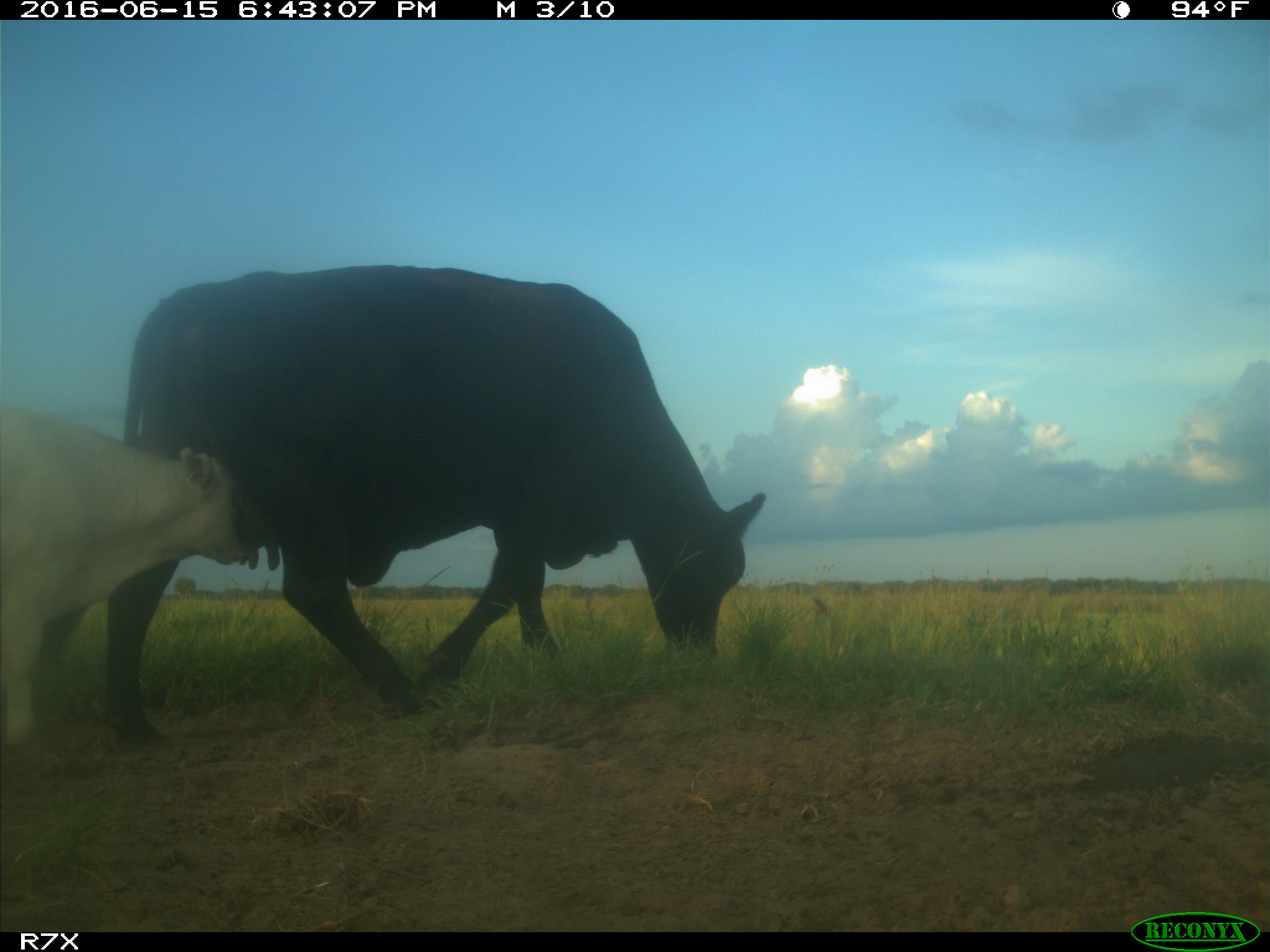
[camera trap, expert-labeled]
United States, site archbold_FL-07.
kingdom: Animalia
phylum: Chordata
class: Mammalia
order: Artiodactyla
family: Bovidae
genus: Bos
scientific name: Bos taurus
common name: domestic cow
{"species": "Bos taurus (domestic cow)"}